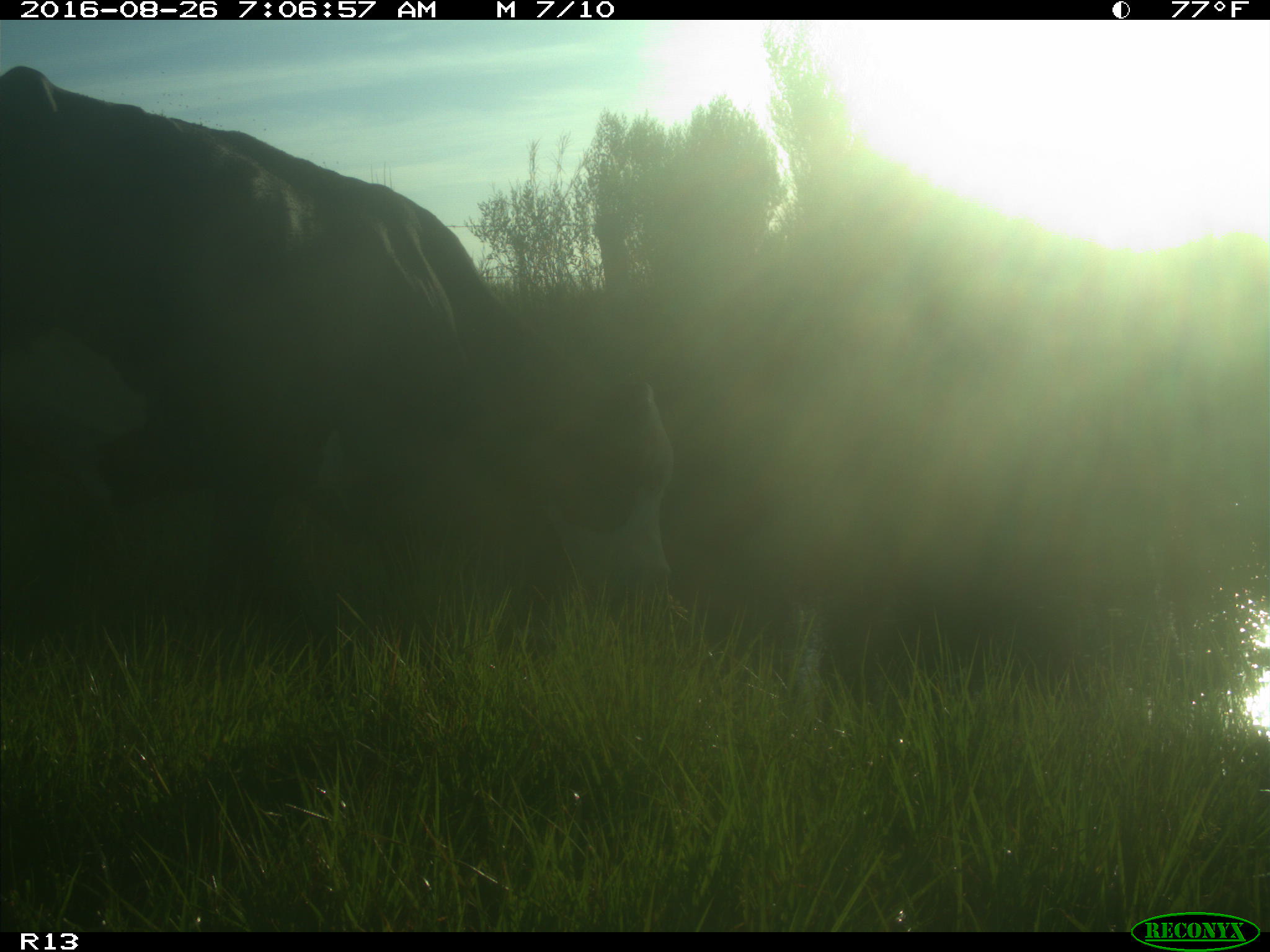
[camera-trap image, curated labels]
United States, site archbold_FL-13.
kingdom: Animalia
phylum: Chordata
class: Mammalia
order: Artiodactyla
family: Bovidae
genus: Bos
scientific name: Bos taurus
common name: domestic cow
Bos taurus (domestic cow).